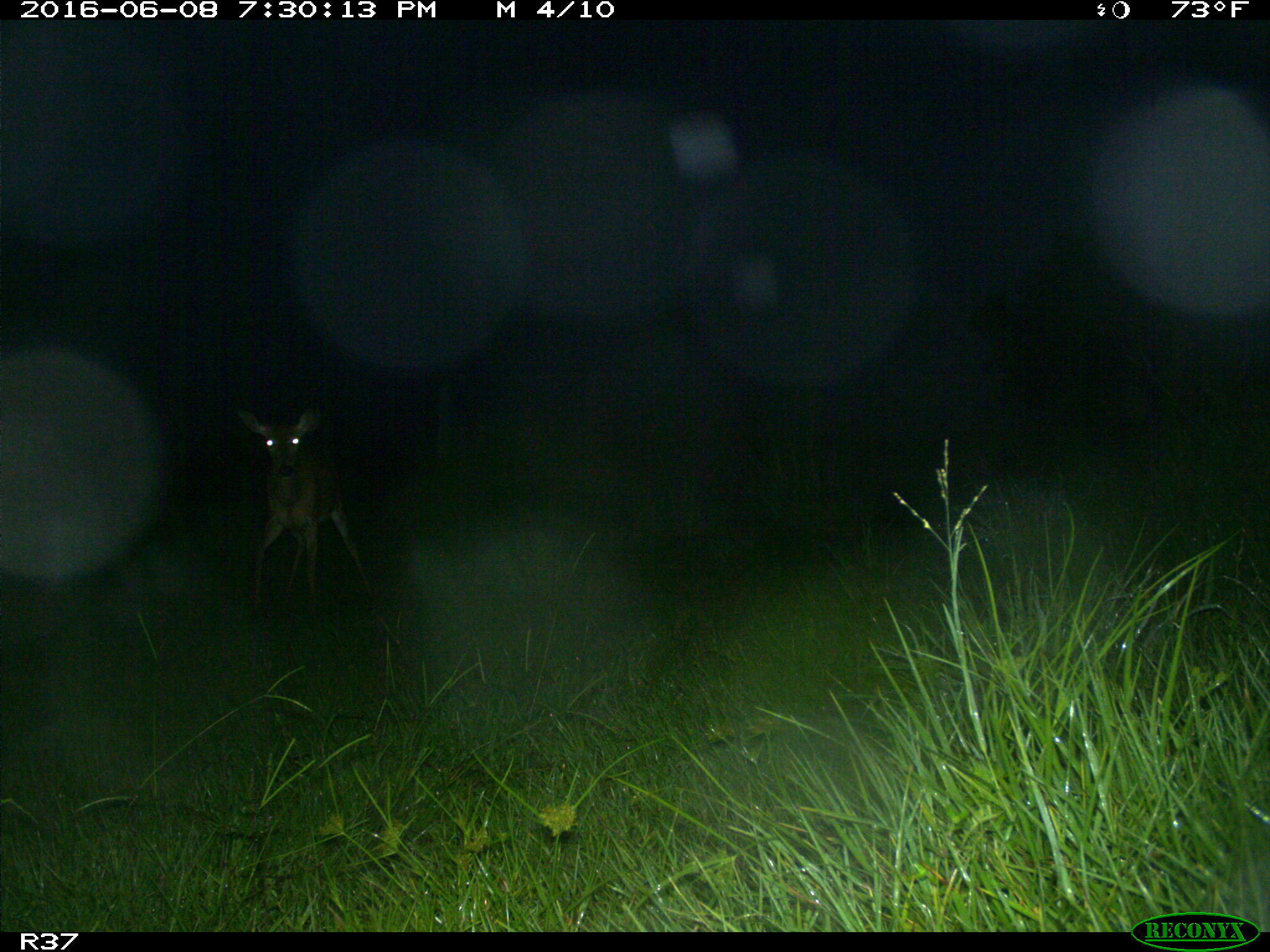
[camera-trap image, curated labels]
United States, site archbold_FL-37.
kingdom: Animalia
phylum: Chordata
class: Mammalia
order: Artiodactyla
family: Cervidae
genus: Odocoileus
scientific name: Odocoileus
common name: deer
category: unidentified deer